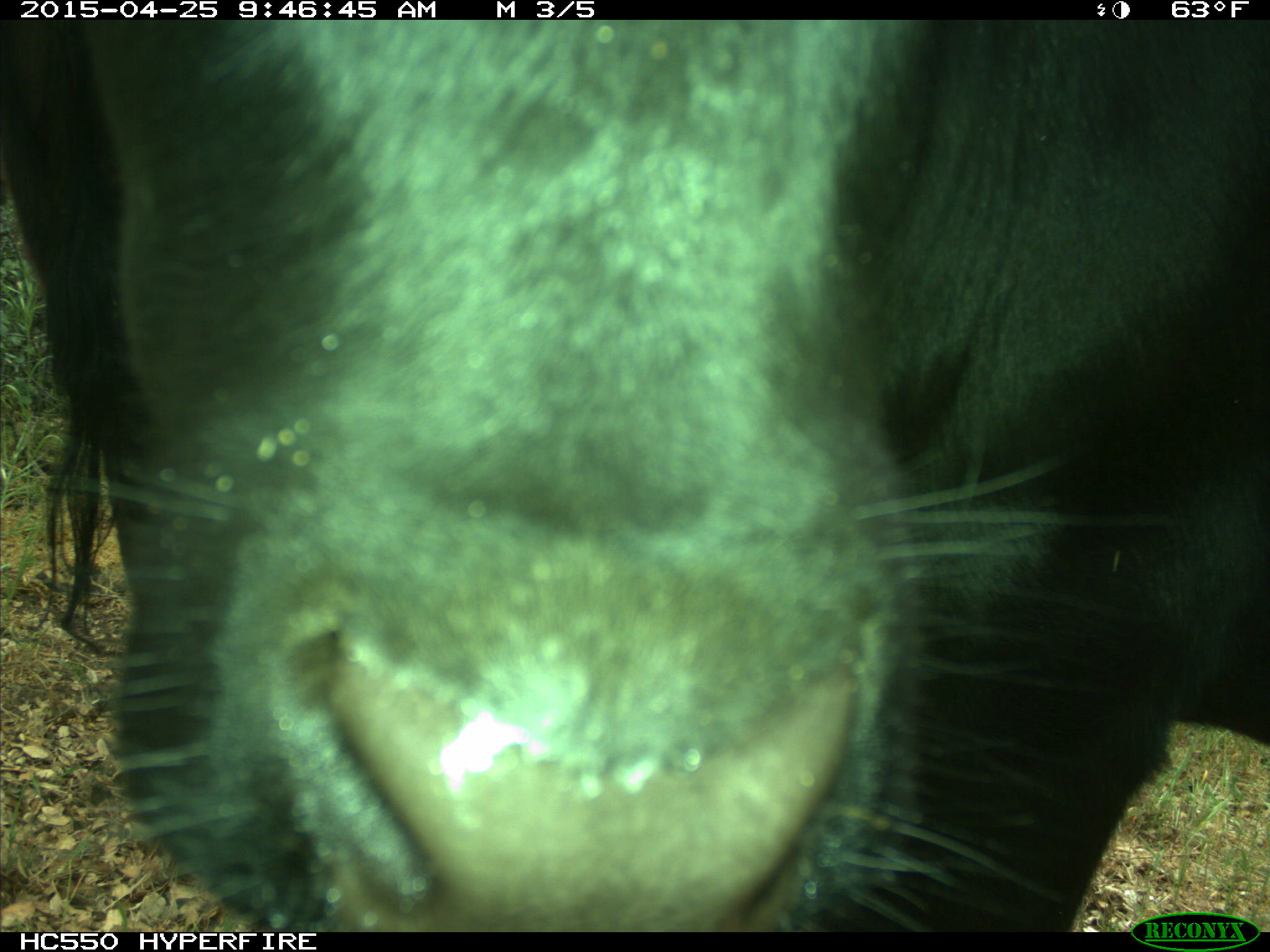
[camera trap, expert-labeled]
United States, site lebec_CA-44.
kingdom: Animalia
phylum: Chordata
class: Mammalia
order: Artiodactyla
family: Suidae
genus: Sus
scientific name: Sus scrofa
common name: wild boar